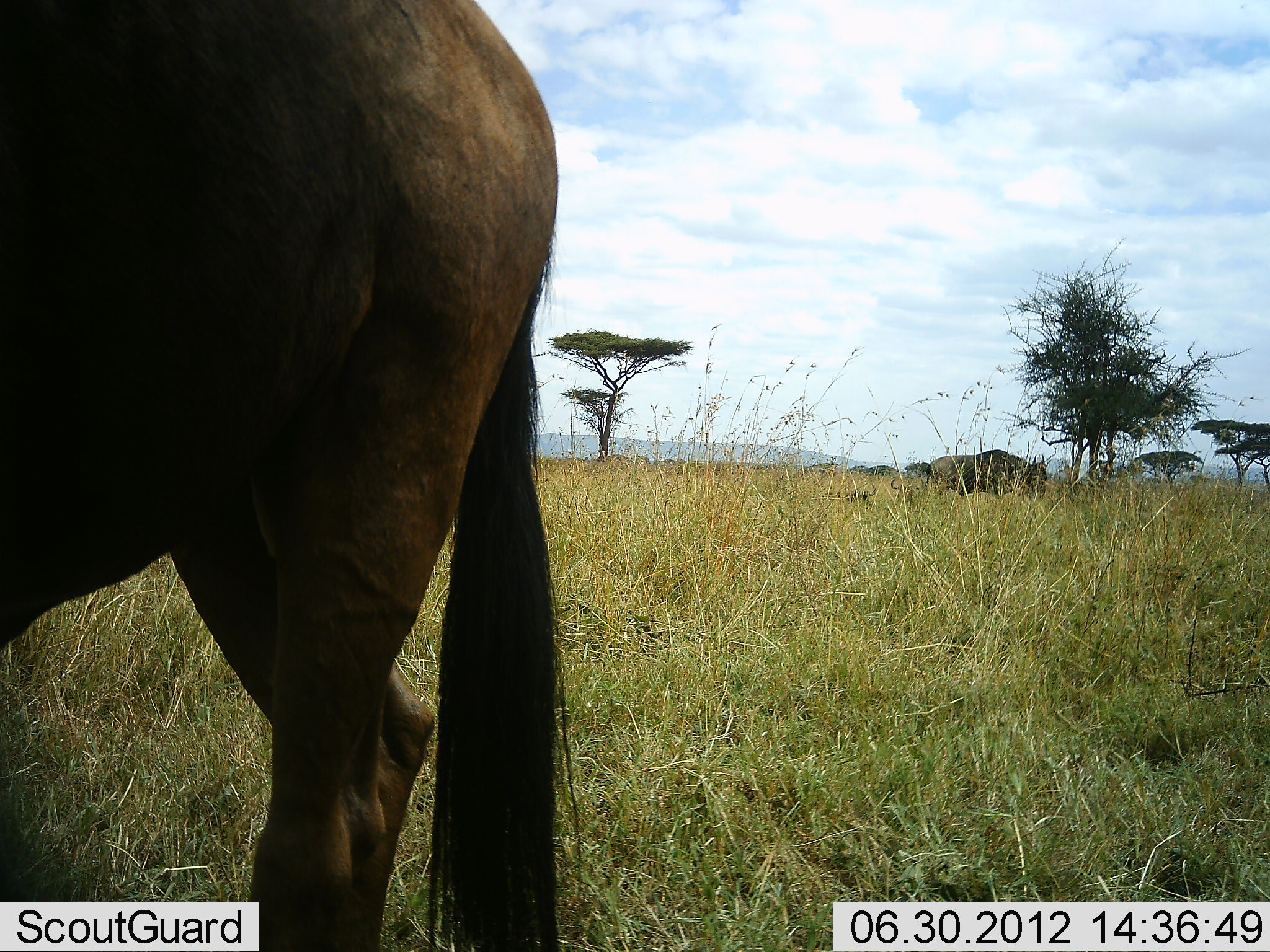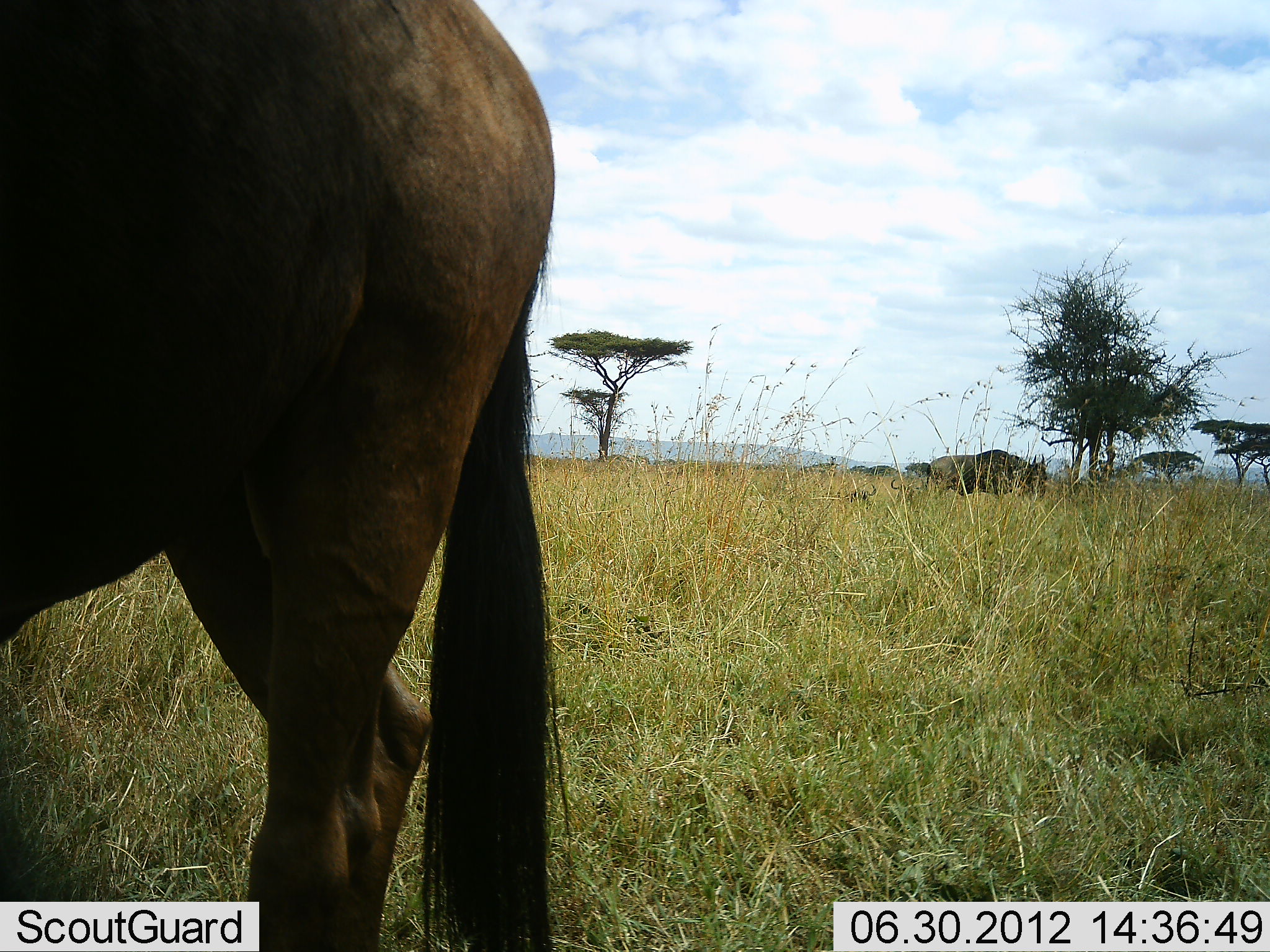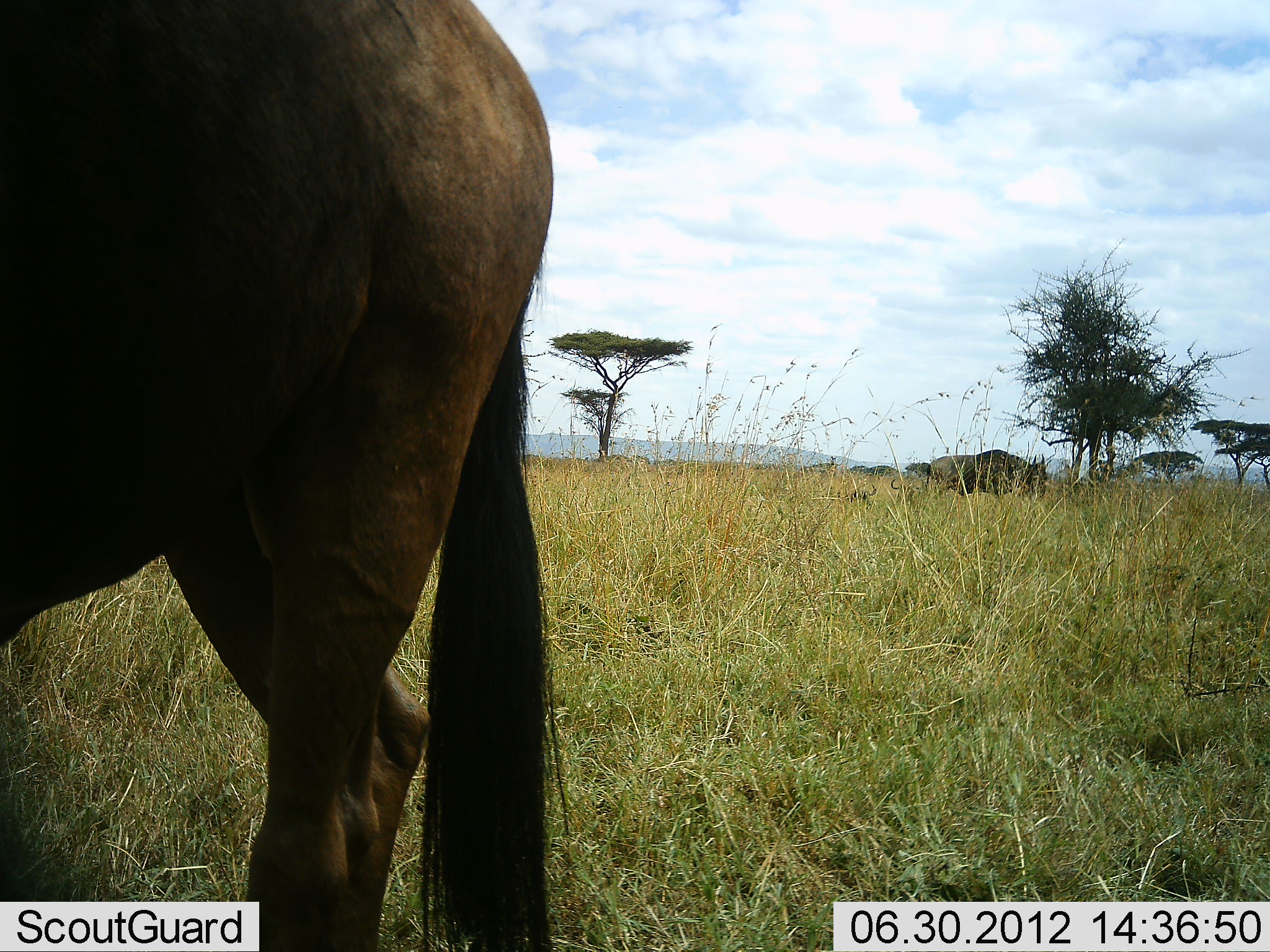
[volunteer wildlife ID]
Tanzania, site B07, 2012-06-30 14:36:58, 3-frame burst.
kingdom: Animalia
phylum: Chordata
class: Mammalia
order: Artiodactyla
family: Bovidae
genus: Connochaetes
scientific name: Connochaetes taurinus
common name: blue wildebeest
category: wildebeest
Wildebeest (blue wildebeest) (Connochaetes taurinus), count 2. Behavior (volunteer vote fractions): standing 100%, resting 9%, moving 0%, interacting 0%. Young present (vote fraction): 0%. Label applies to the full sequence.